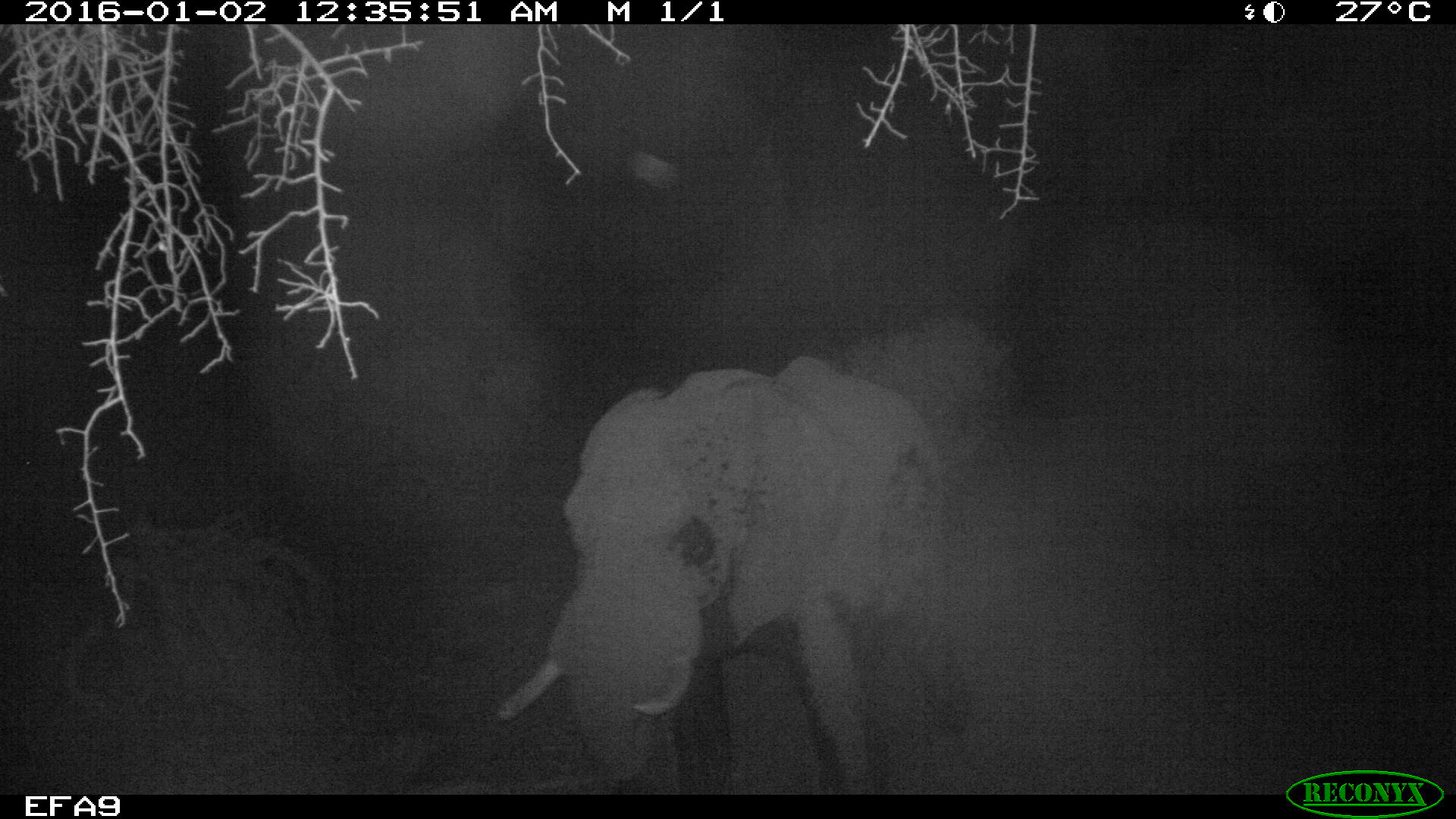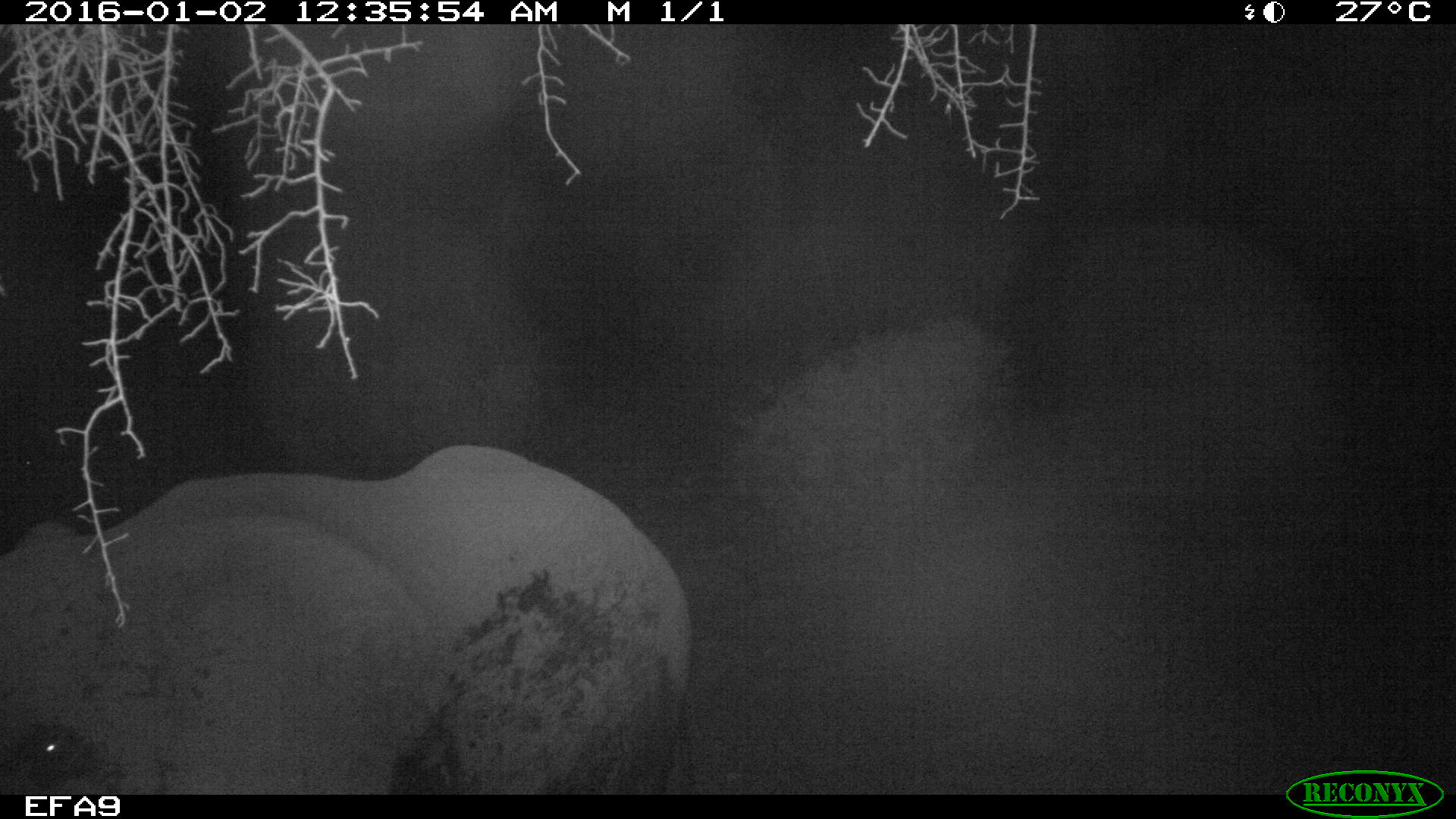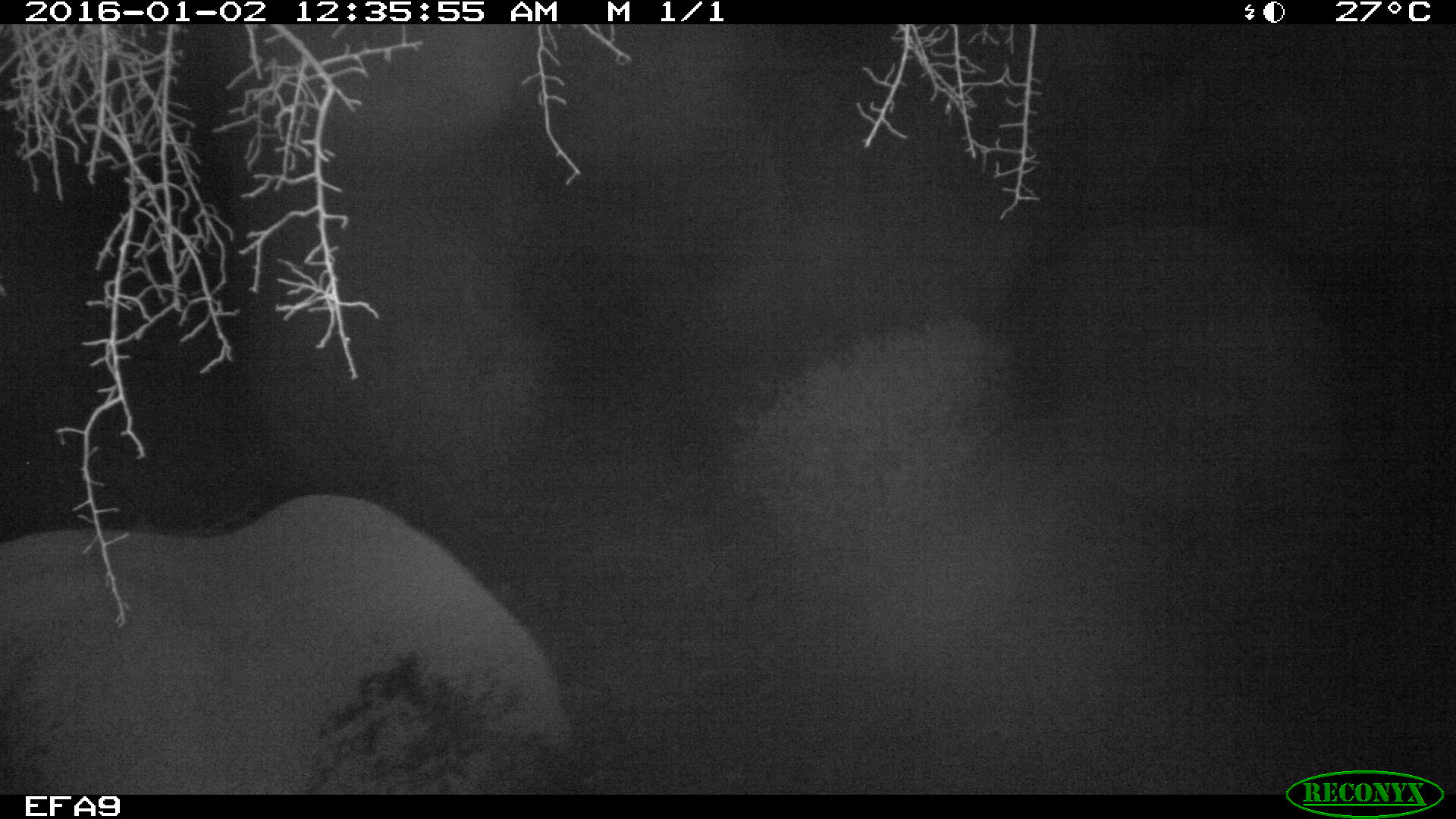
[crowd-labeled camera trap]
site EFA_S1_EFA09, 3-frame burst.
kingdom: Animalia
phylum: Chordata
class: Mammalia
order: Proboscidea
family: Elephantidae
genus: Loxodonta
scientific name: Loxodonta africana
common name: african bush elephant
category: elephant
Elephant (african bush elephant) (Loxodonta africana), count 2. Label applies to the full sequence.